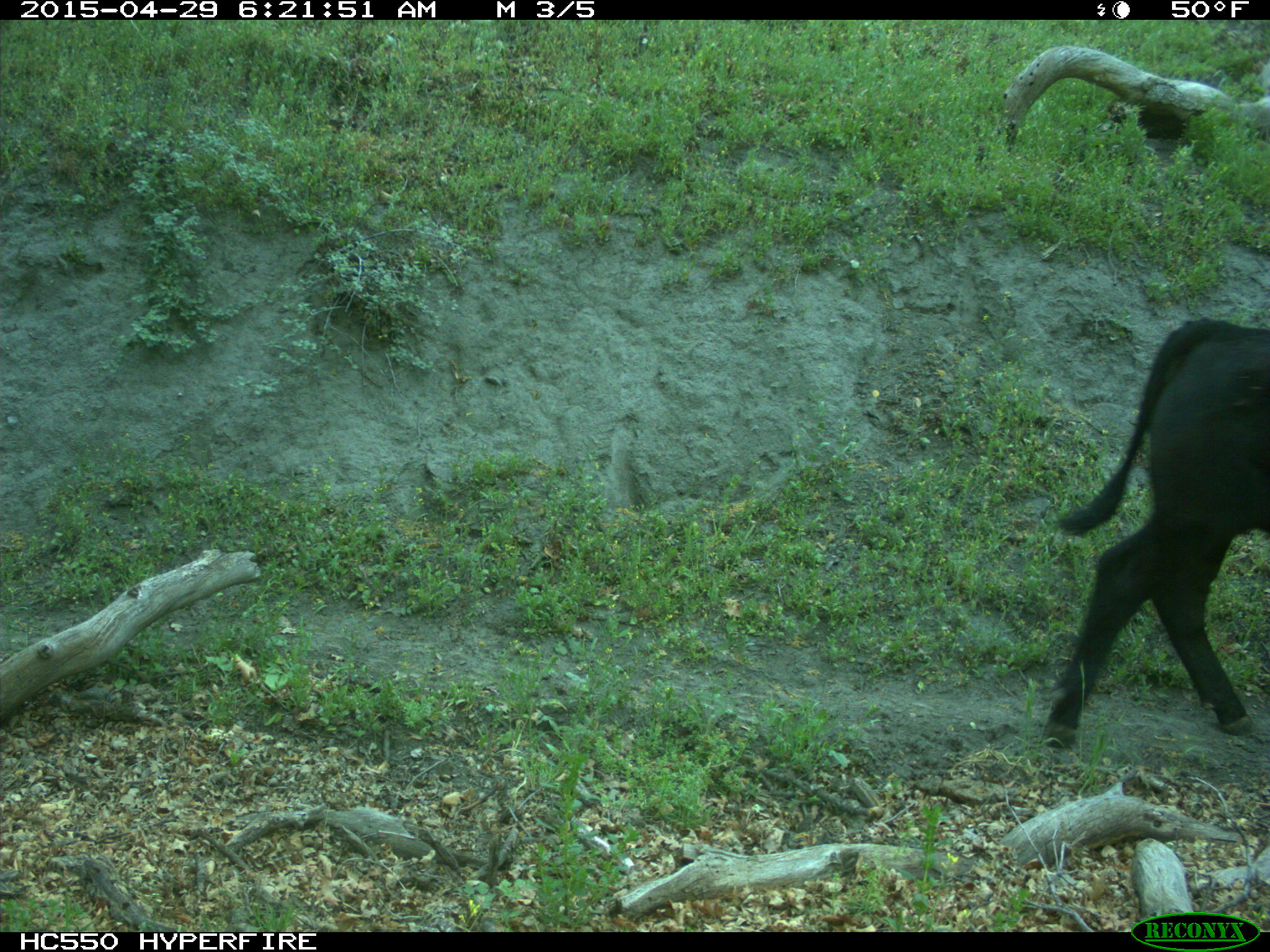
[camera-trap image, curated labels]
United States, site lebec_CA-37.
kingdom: Animalia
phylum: Chordata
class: Mammalia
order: Artiodactyla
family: Bovidae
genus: Bos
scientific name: Bos taurus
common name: domestic cow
Bos taurus (domestic cow).